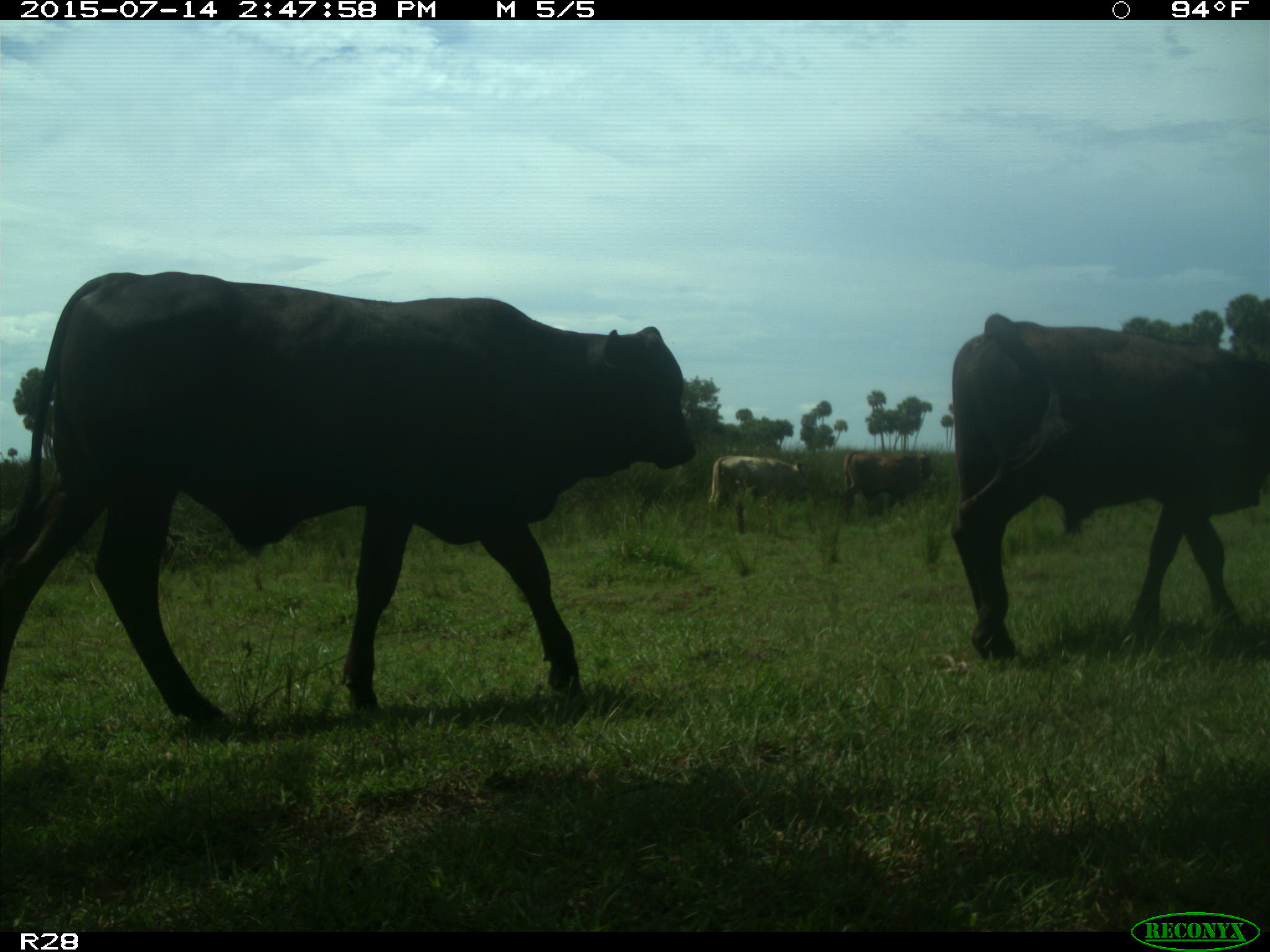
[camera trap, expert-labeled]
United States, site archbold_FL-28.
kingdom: Animalia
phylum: Chordata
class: Mammalia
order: Artiodactyla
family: Bovidae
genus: Bos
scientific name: Bos taurus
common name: domestic cow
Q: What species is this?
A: Bos taurus (domestic cow).